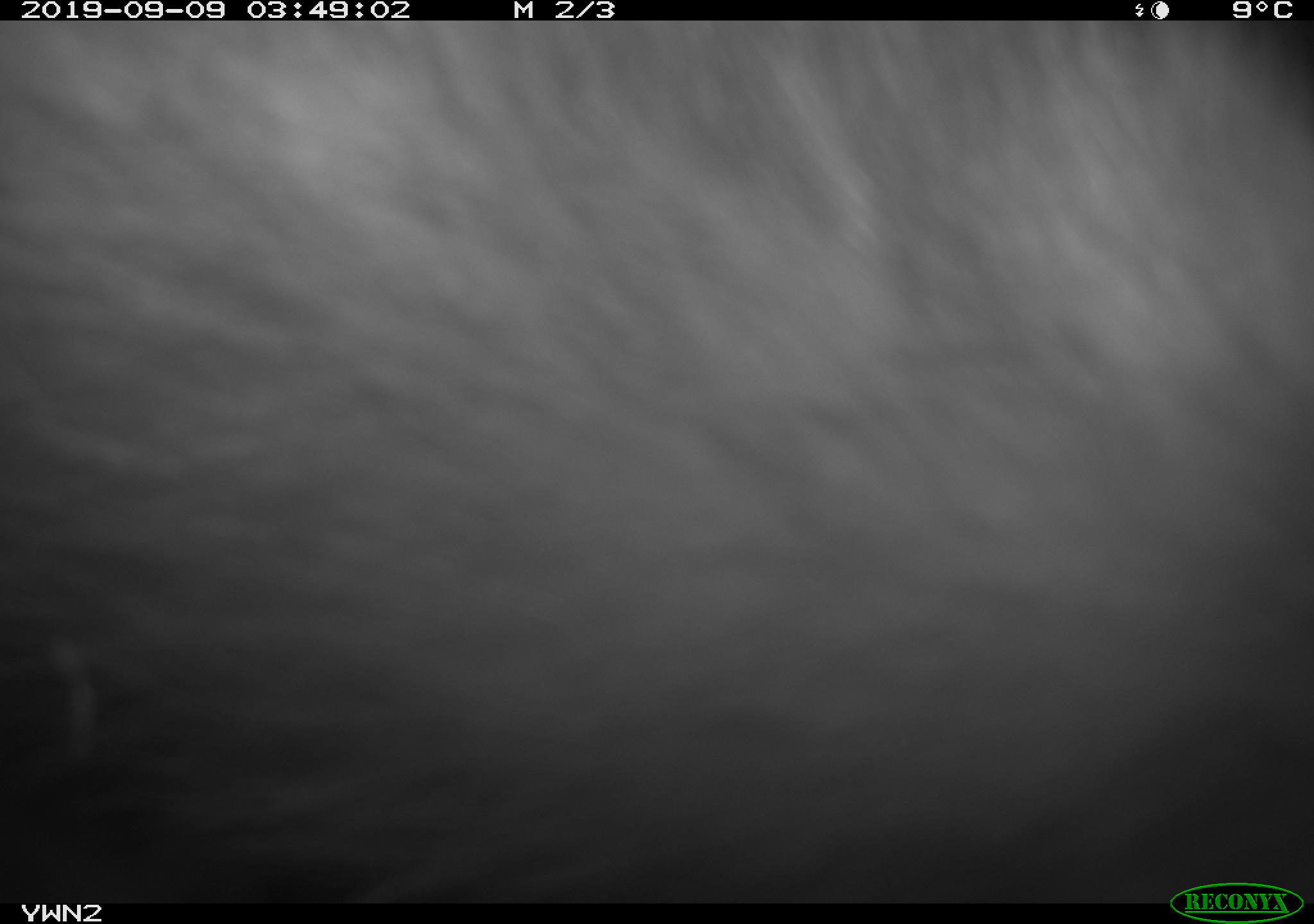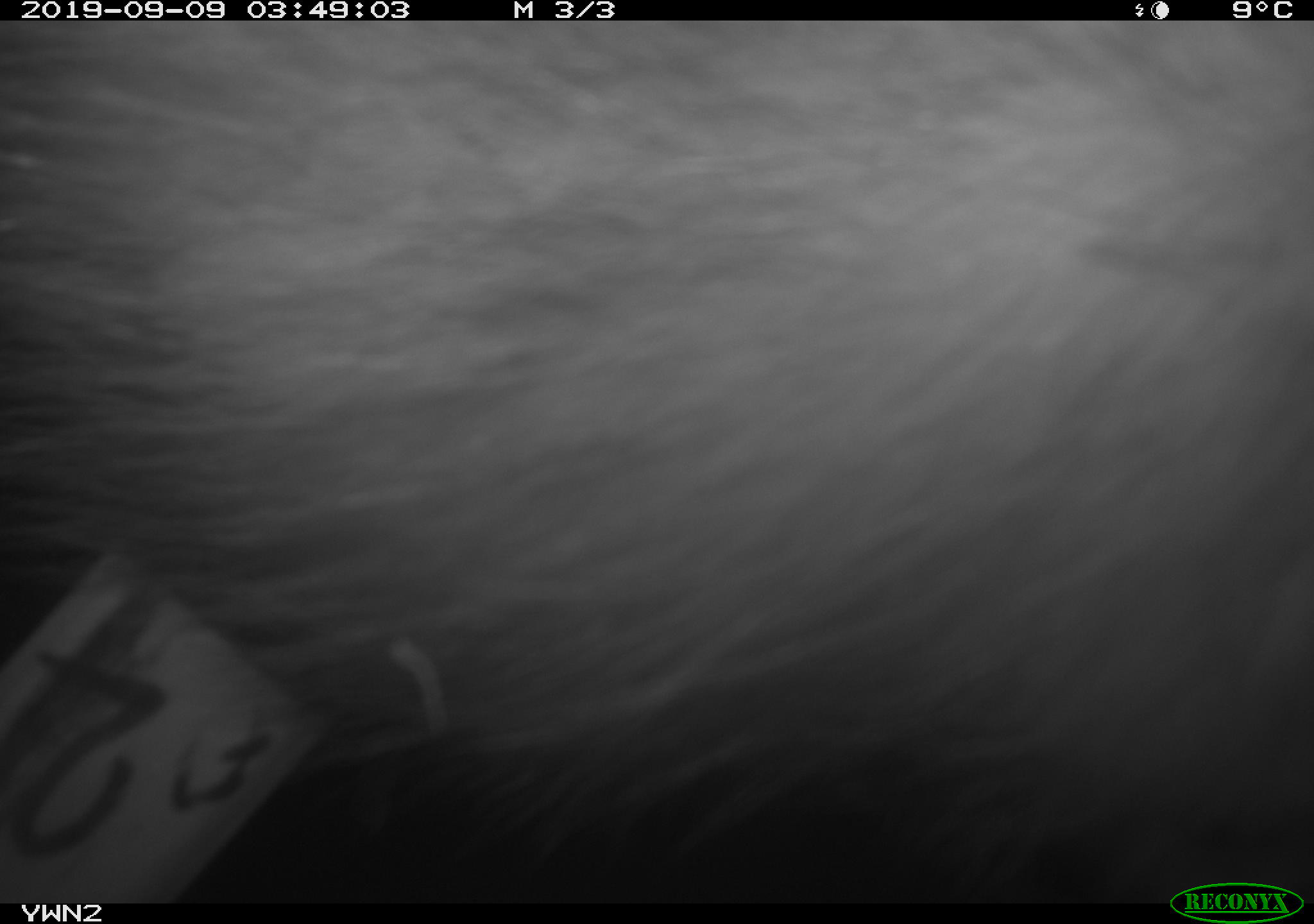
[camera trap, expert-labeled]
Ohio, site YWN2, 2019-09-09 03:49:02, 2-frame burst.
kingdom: Animalia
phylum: Chordata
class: Mammalia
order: Didelphimorphia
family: Didelphidae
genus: Didelphis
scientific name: Didelphis virginiana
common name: virginia opossum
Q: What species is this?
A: Virginia opossum (Didelphis virginiana).